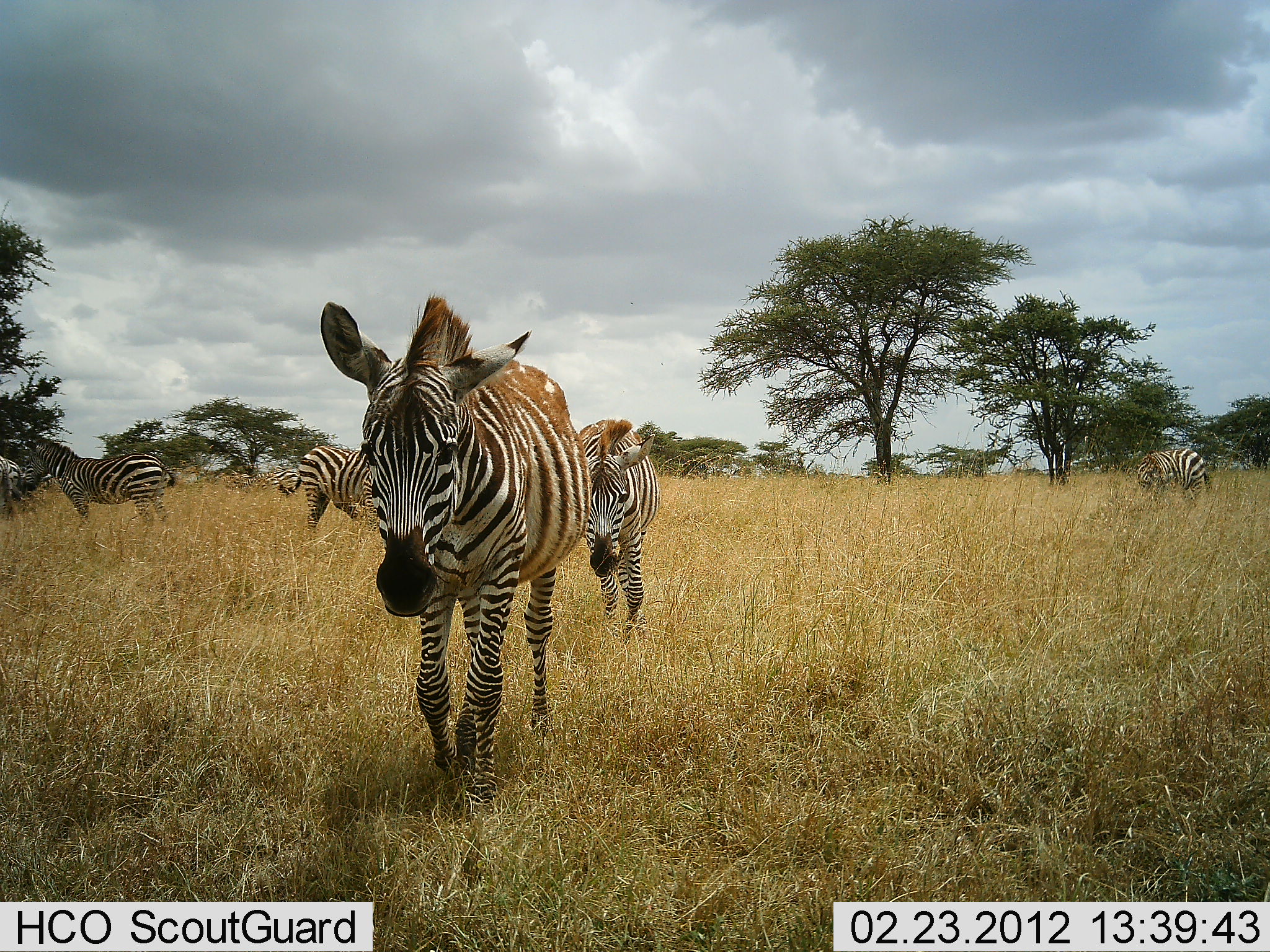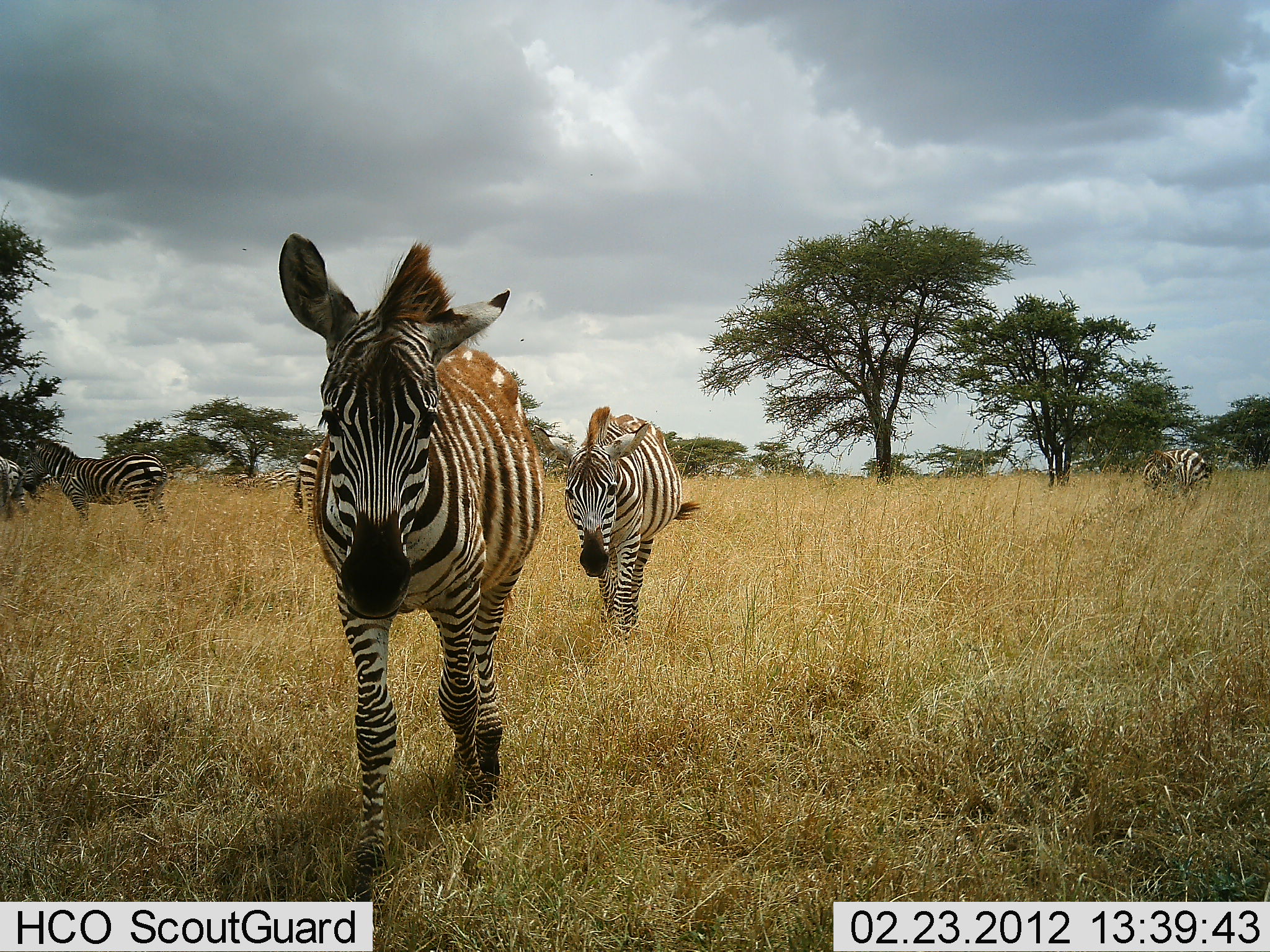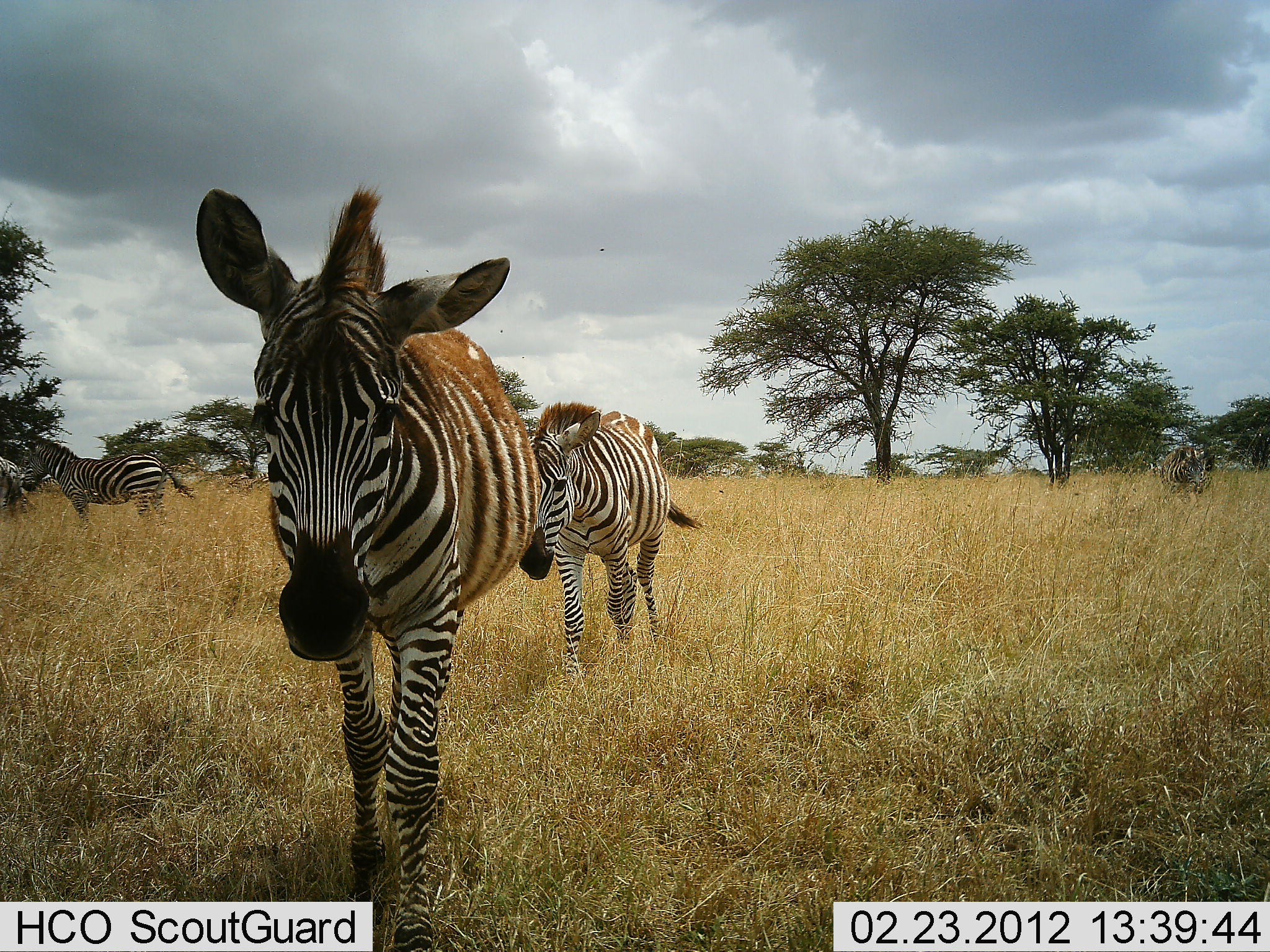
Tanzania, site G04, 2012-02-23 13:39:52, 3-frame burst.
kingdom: Animalia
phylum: Chordata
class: Mammalia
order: Perissodactyla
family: Equidae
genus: Equus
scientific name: Equus quagga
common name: plains zebra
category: zebra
Zebra (plains zebra) (Equus quagga), count 6. Behavior (volunteer vote fractions): standing 55%, resting 0%, moving 100%, interacting 0%. Young present (vote fraction): 0%. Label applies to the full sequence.